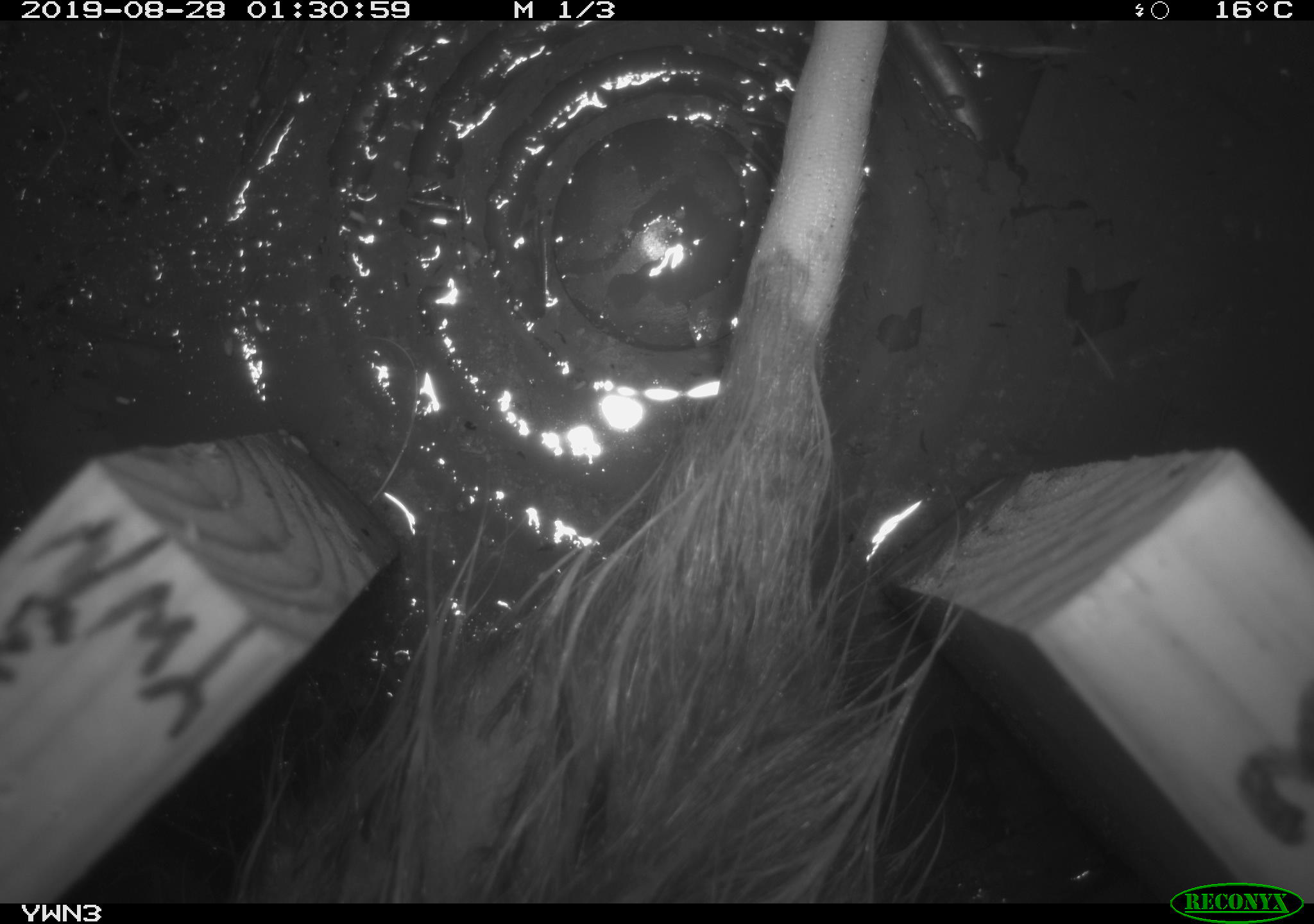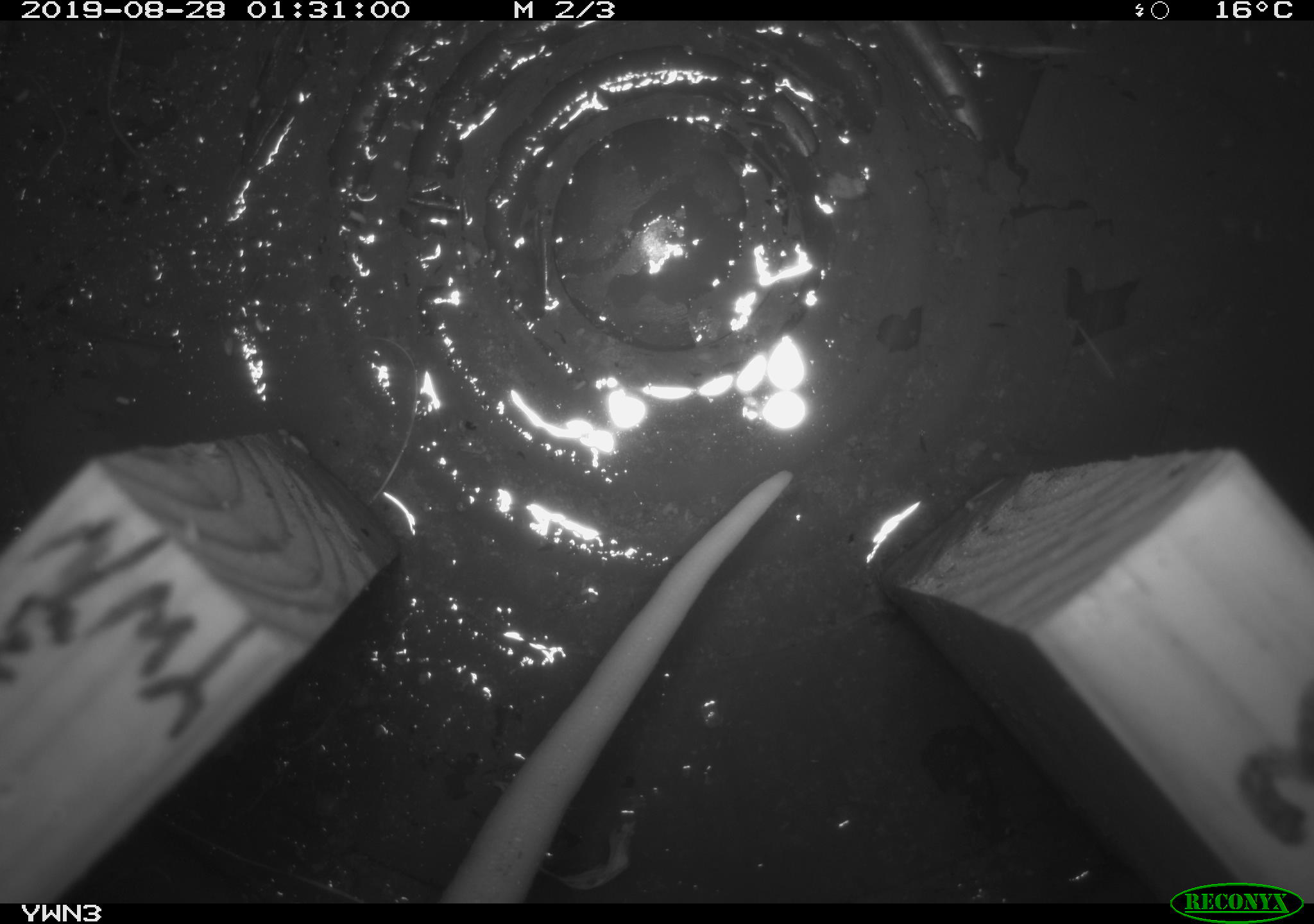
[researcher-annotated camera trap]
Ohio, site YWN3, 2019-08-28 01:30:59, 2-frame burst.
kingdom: Animalia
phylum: Chordata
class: Mammalia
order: Didelphimorphia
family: Didelphidae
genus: Didelphis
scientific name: Didelphis virginiana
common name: virginia opossum